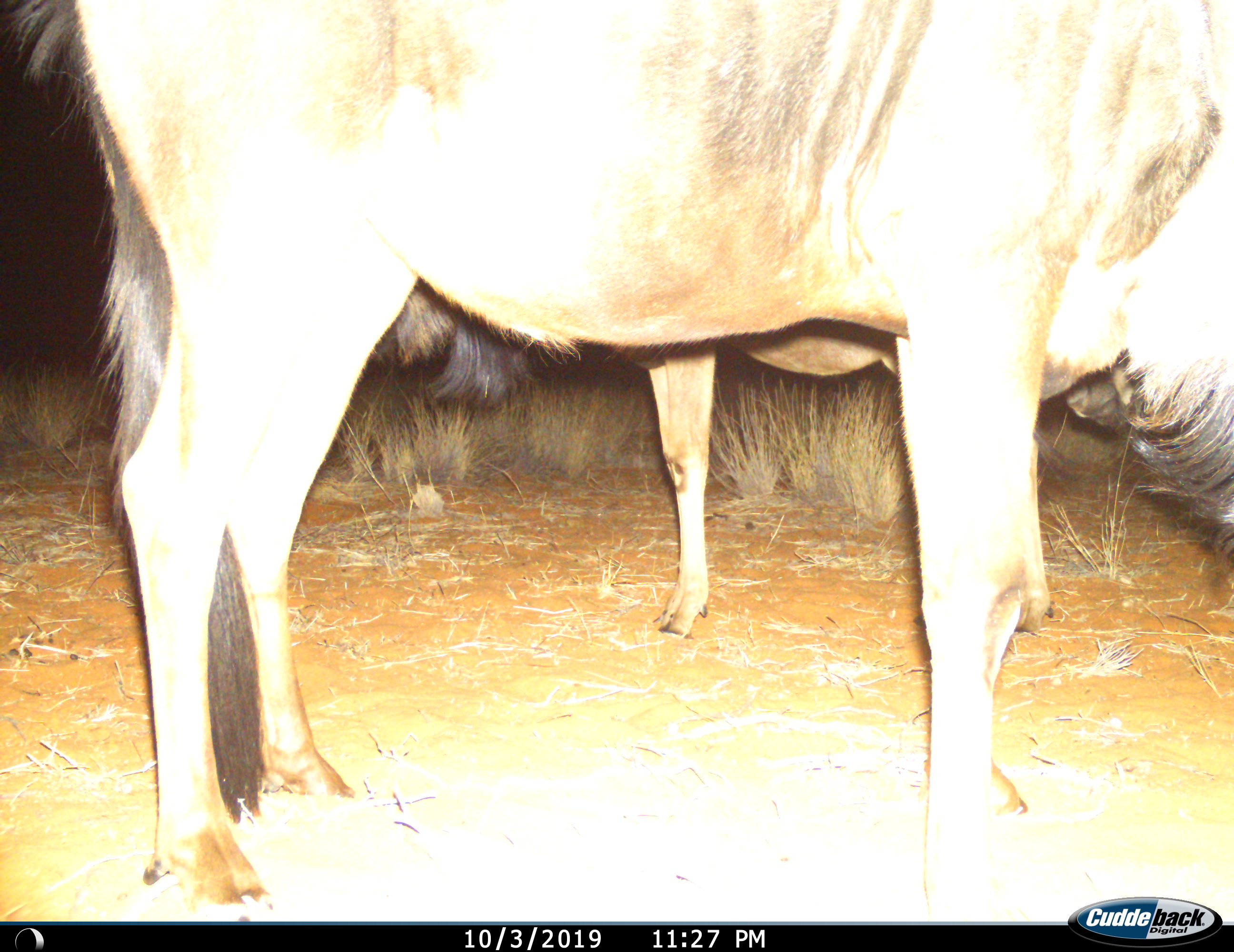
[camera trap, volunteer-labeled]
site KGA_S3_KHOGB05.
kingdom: Animalia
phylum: Chordata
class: Mammalia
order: Artiodactyla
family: Bovidae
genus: Connochaetes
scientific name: Connochaetes taurinus taurinus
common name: blue wildebeest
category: wildebeestblue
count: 2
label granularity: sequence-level